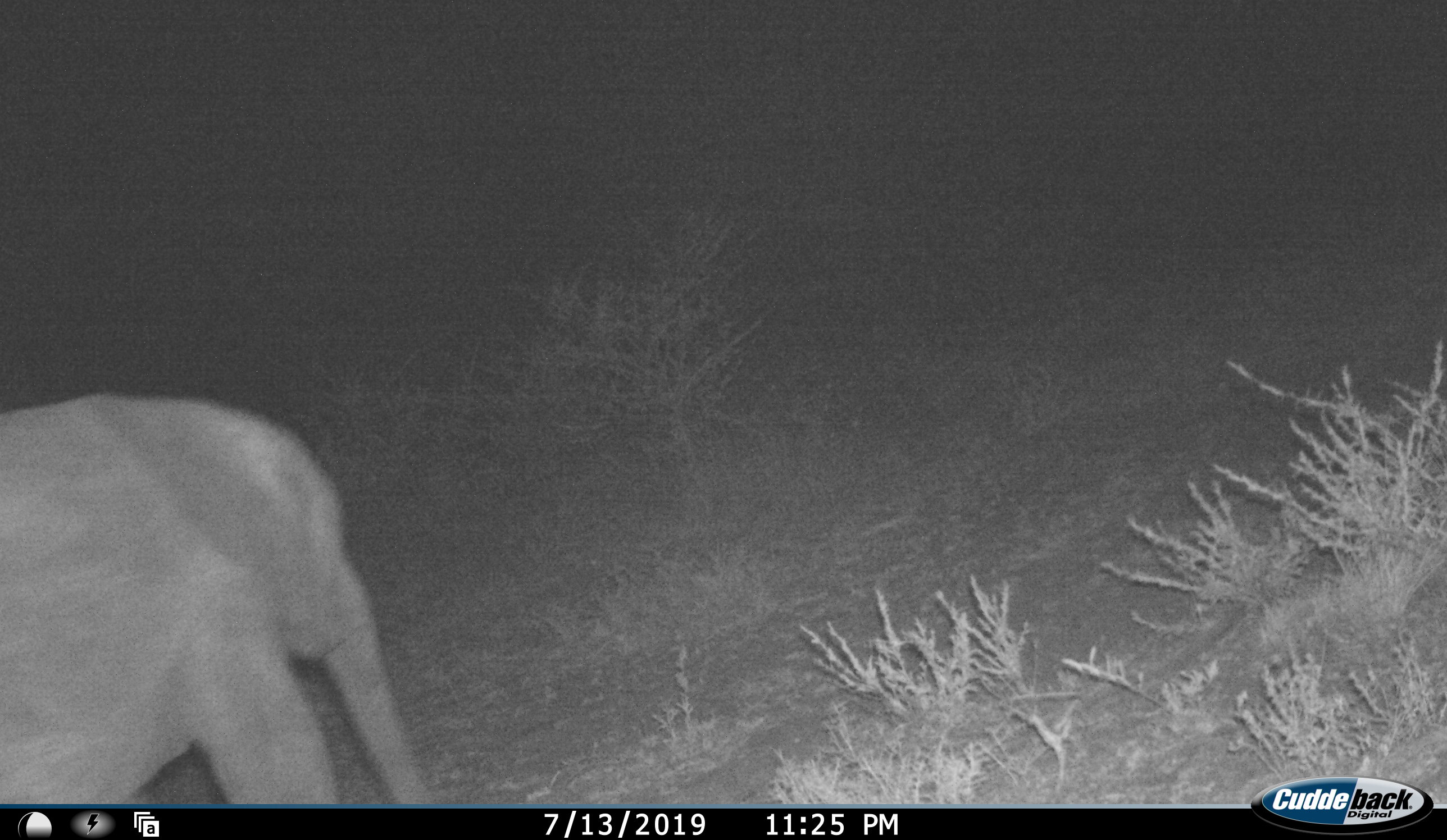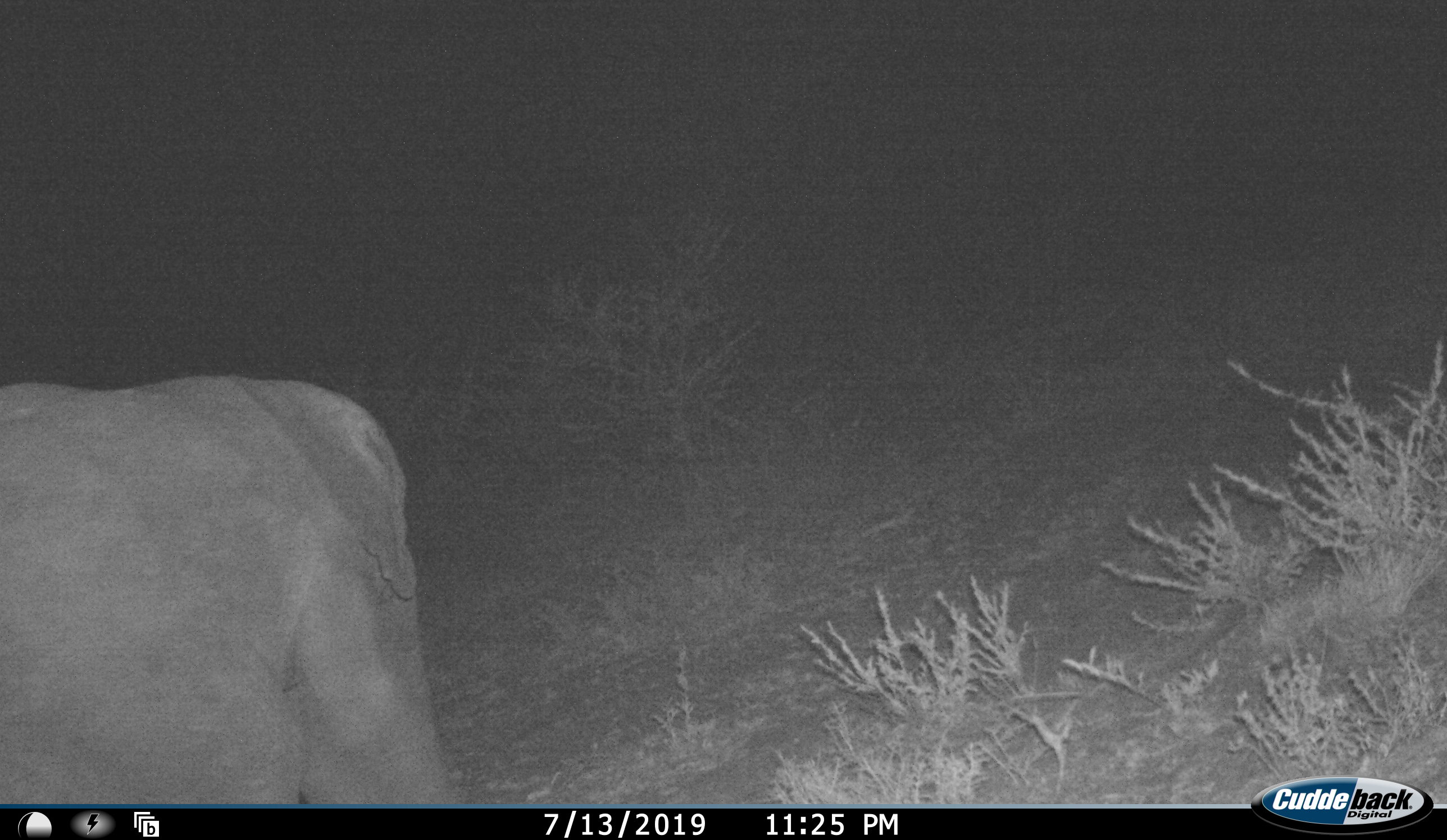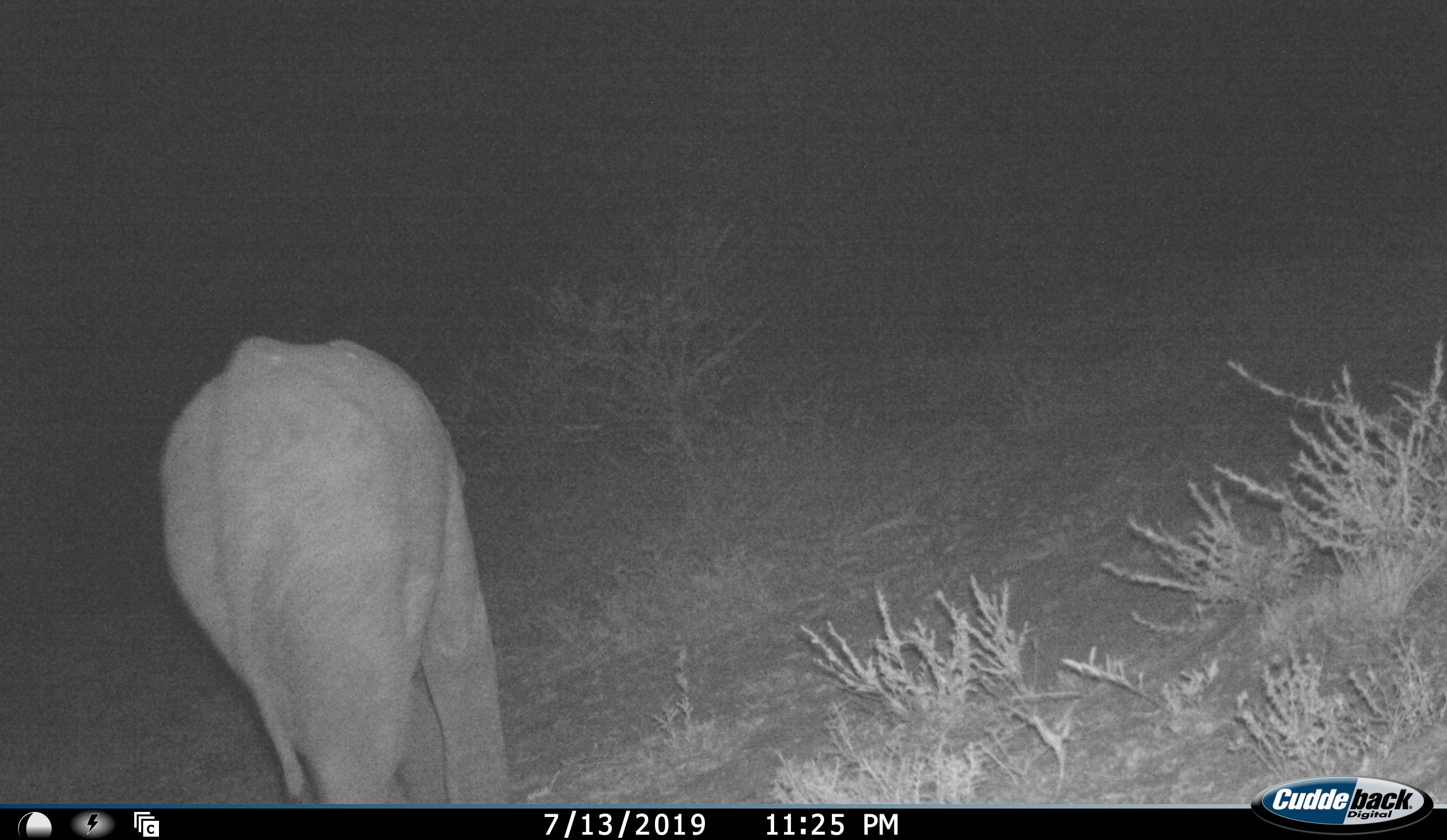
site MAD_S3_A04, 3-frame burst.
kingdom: Animalia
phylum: Chordata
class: Mammalia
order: Proboscidea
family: Elephantidae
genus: Loxodonta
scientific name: Loxodonta africana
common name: african bush elephant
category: elephant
Elephant (african bush elephant) (Loxodonta africana), count 1. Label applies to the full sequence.